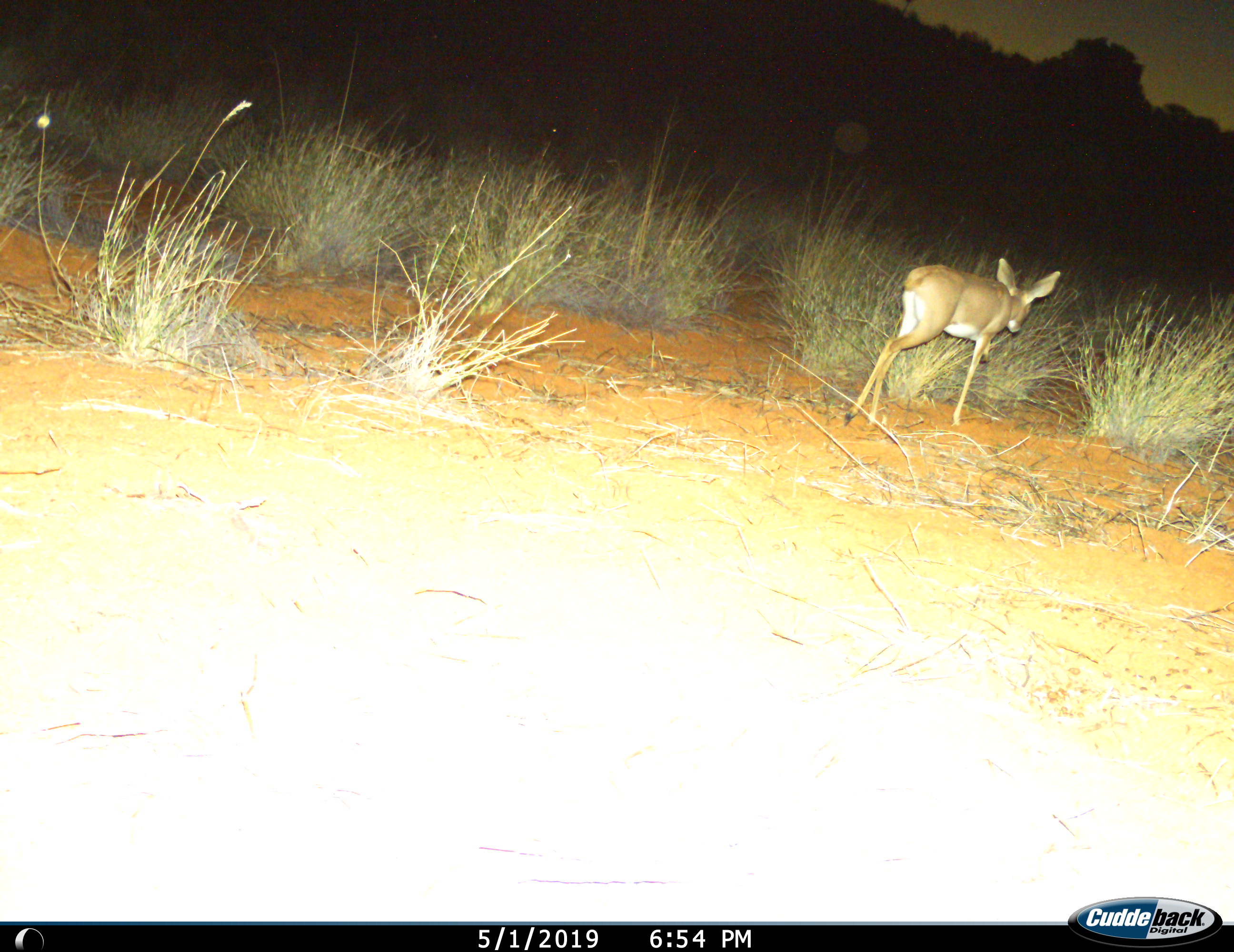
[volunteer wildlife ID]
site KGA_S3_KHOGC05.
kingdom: Animalia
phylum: Chordata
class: Mammalia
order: Artiodactyla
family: Bovidae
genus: Raphicerus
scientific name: Raphicerus campestris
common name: steenbok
Steenbok (Raphicerus campestris), count 1. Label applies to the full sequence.